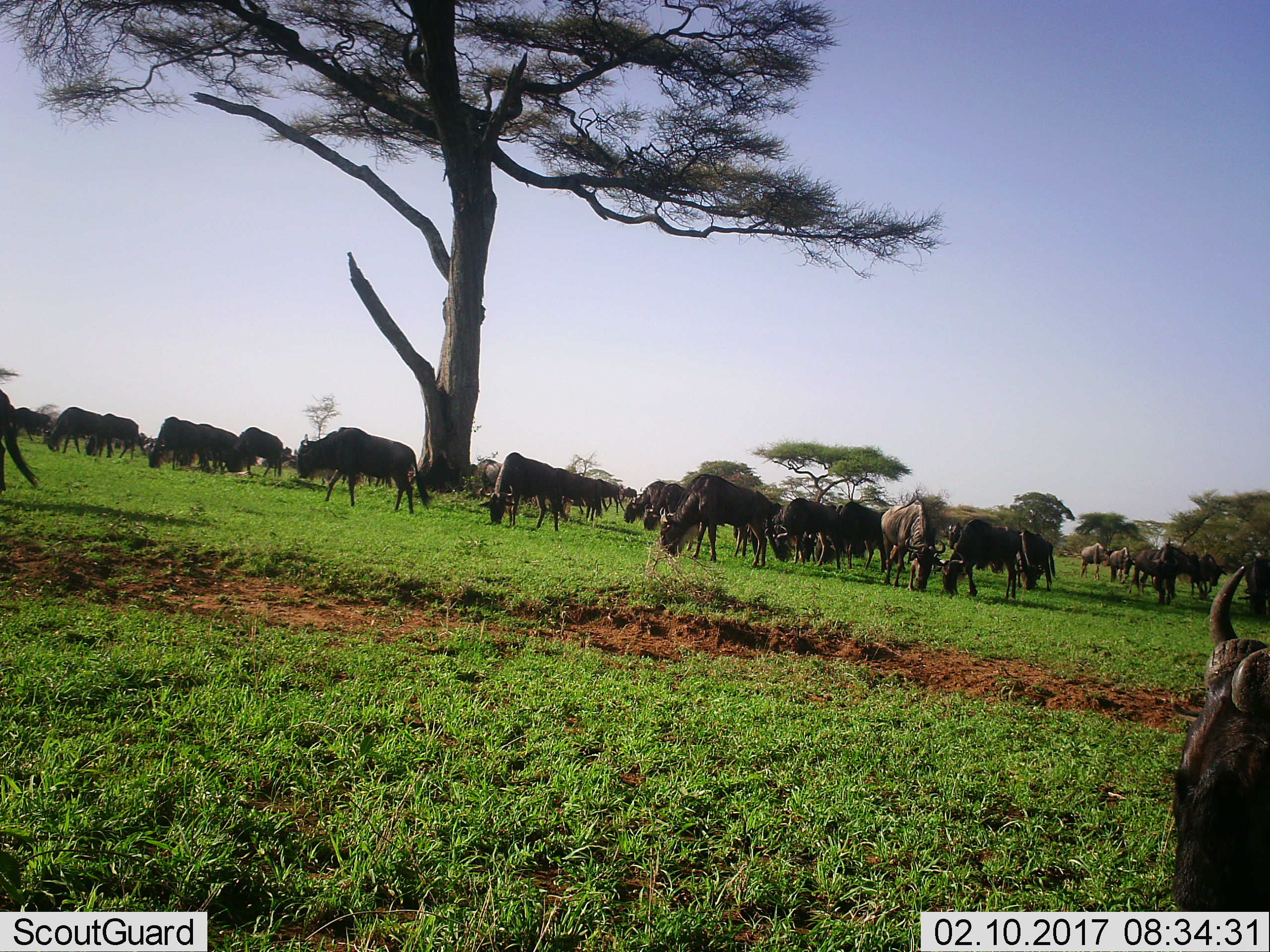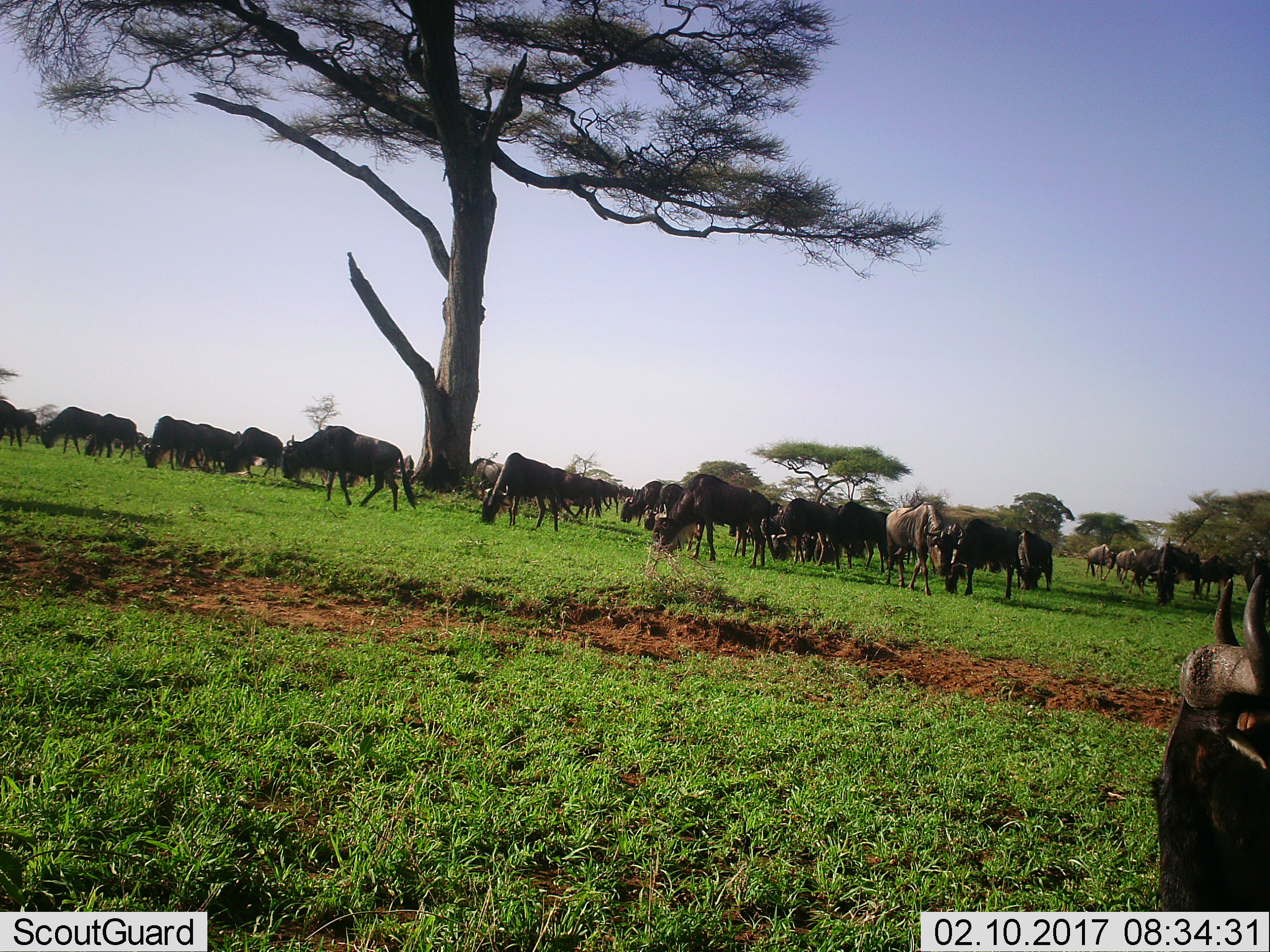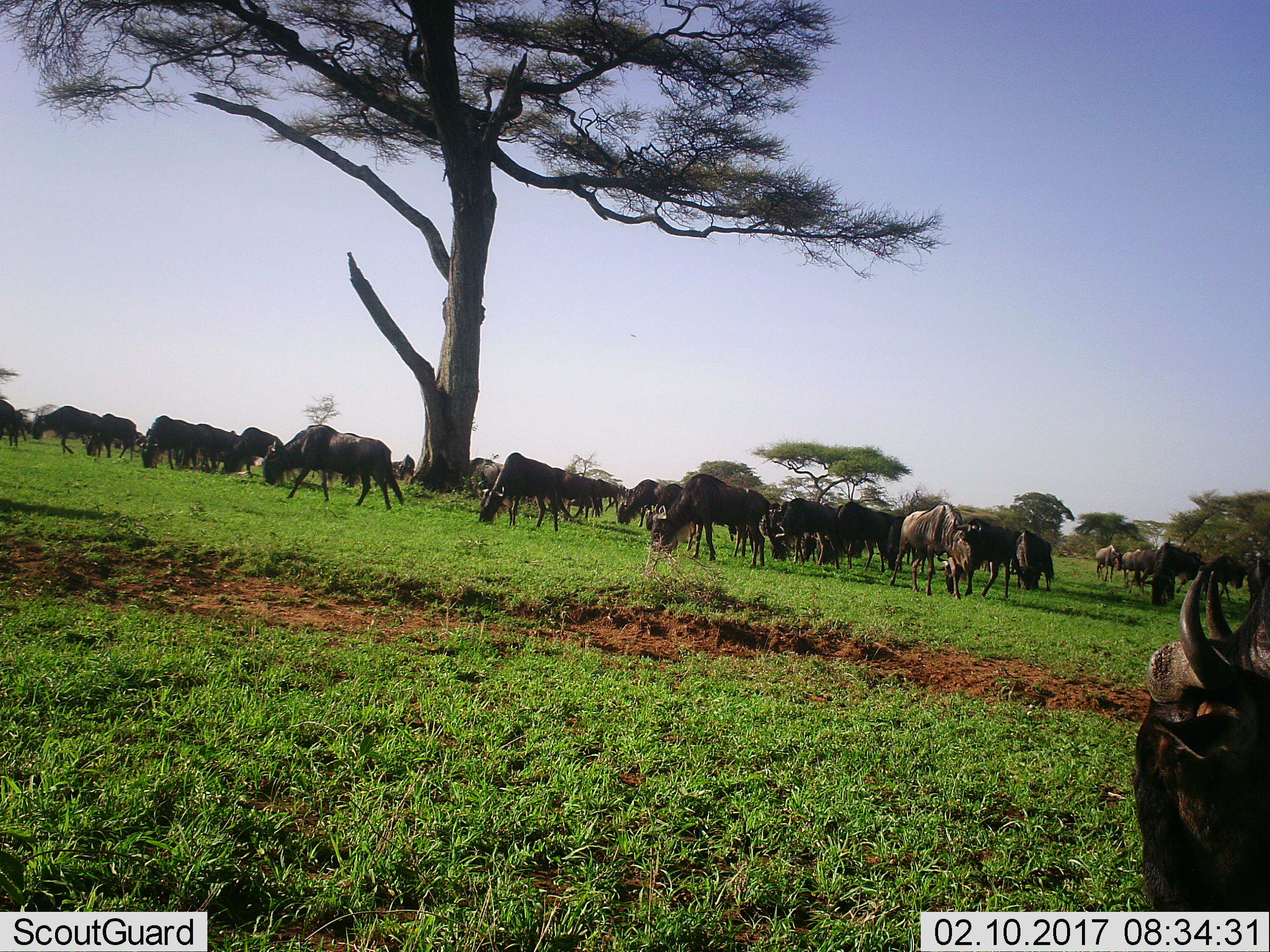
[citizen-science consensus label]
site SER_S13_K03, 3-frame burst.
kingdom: Animalia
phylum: Chordata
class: Mammalia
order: Artiodactyla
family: Bovidae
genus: Connochaetes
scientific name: Connochaetes taurinus taurinus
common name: blue wildebeest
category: wildebeestblue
Wildebeestblue (blue wildebeest) (Connochaetes taurinus taurinus), count 11-50. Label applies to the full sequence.